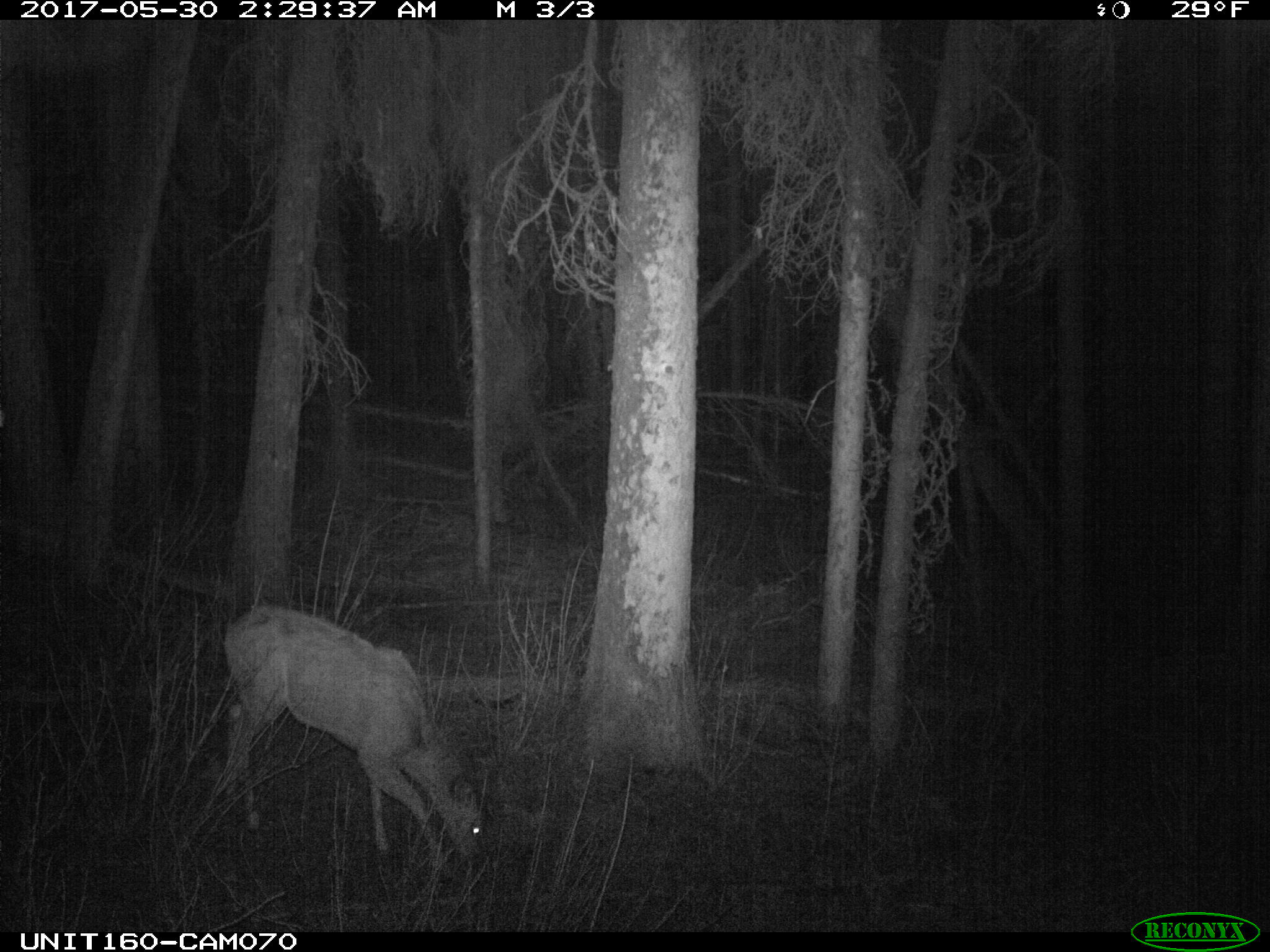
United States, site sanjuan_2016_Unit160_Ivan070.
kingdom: Animalia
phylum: Chordata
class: Mammalia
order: Artiodactyla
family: Cervidae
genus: Odocoileus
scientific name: Odocoileus hemionus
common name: mule deer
Odocoileus hemionus (mule deer).